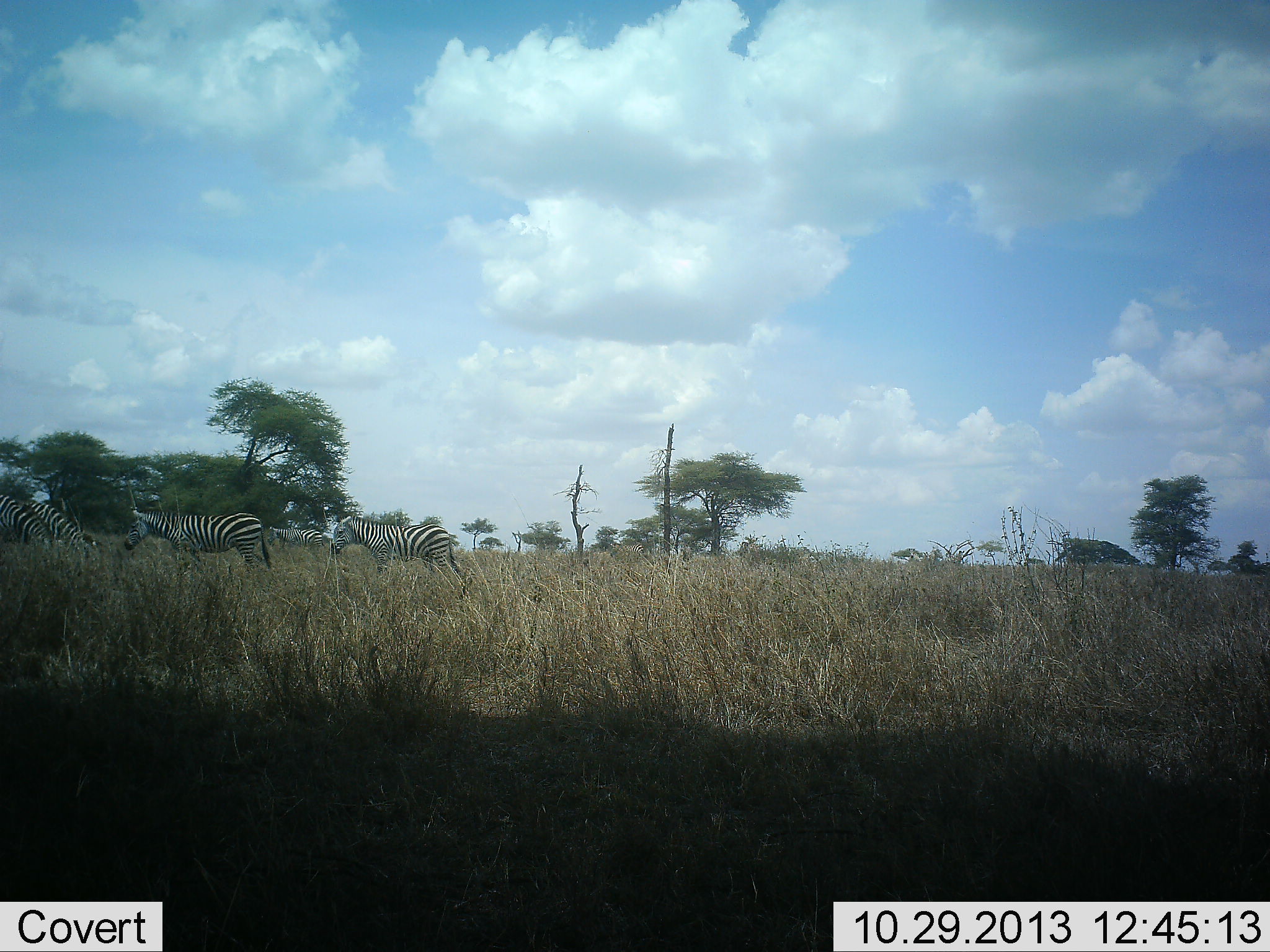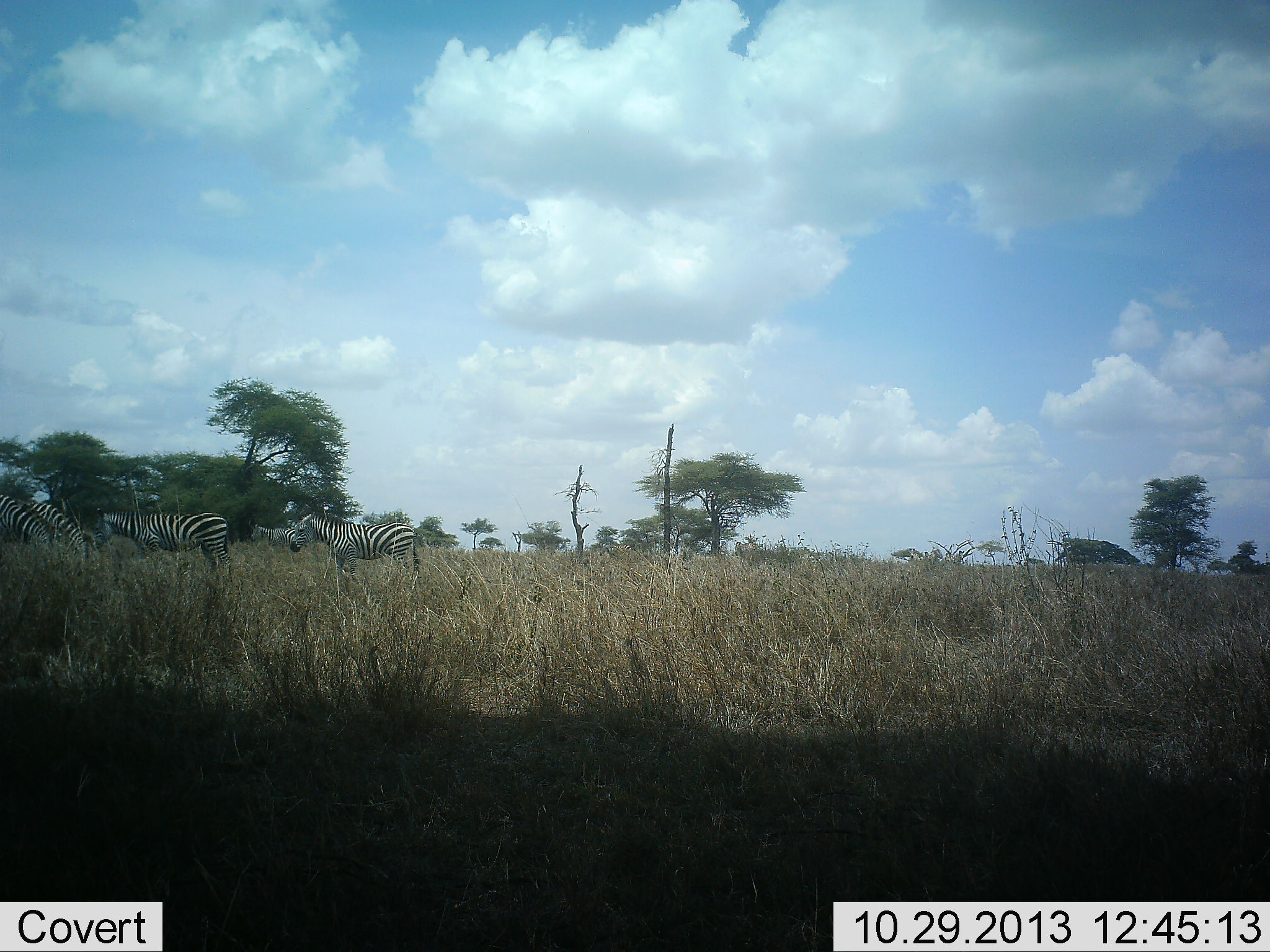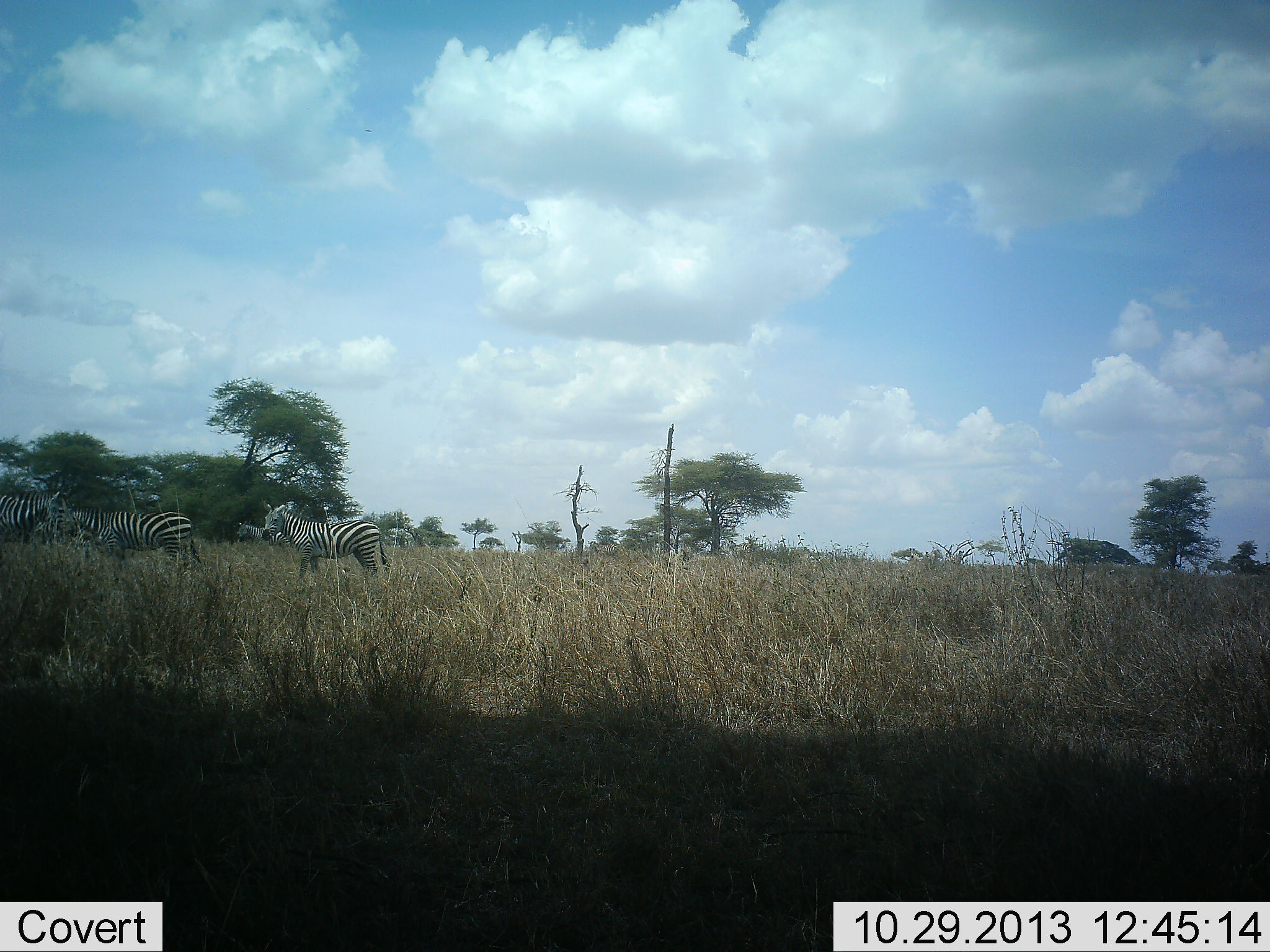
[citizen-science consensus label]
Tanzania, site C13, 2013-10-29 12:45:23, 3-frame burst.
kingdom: Animalia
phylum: Chordata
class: Mammalia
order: Perissodactyla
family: Equidae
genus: Equus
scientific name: Equus quagga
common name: plains zebra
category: zebra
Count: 5.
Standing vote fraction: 10%.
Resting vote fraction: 0%.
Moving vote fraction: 90%.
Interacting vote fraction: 0%.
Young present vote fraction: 0%.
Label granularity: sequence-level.